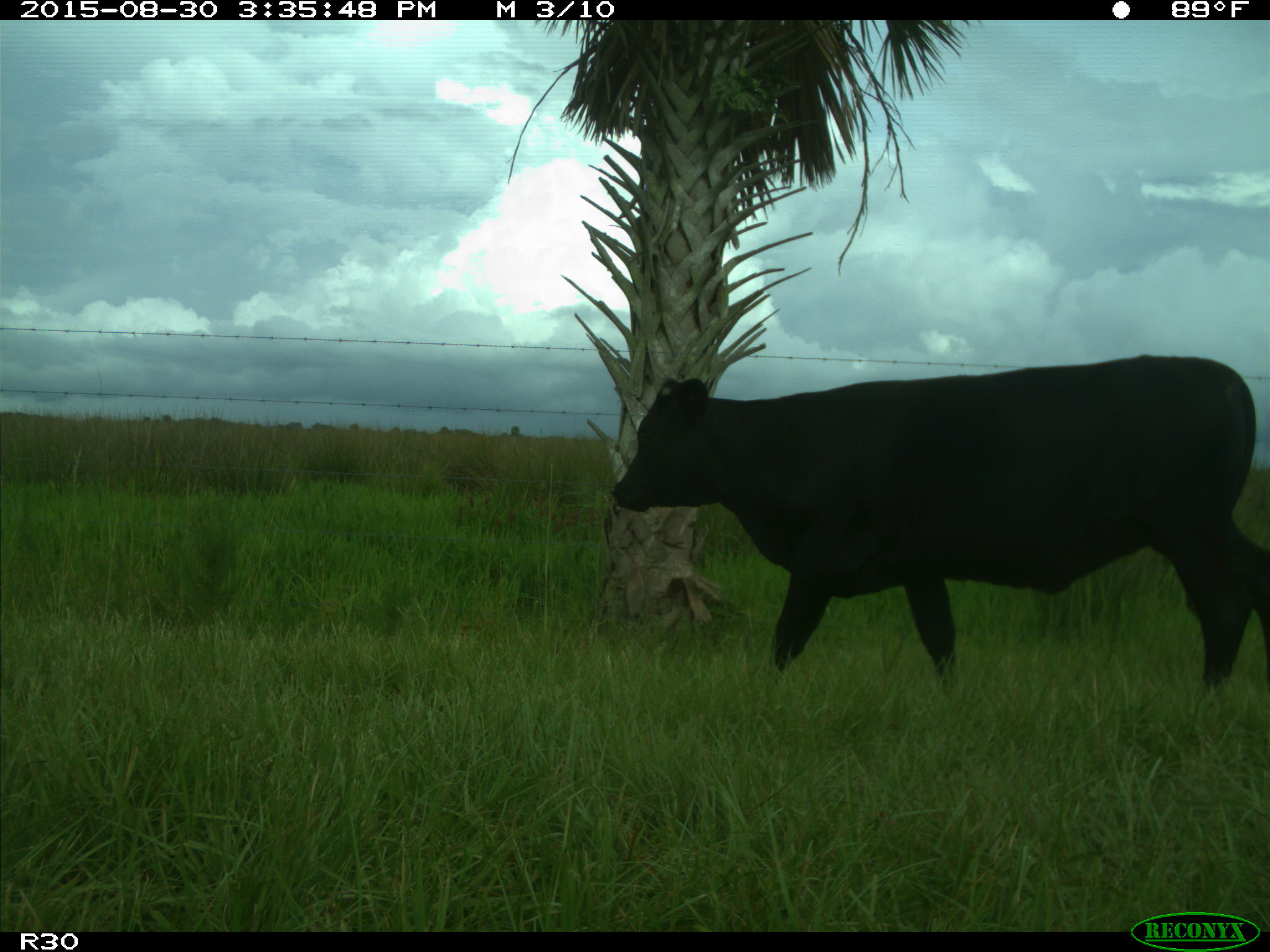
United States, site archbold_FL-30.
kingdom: Animalia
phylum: Chordata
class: Mammalia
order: Artiodactyla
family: Bovidae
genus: Bos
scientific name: Bos taurus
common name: domestic cow